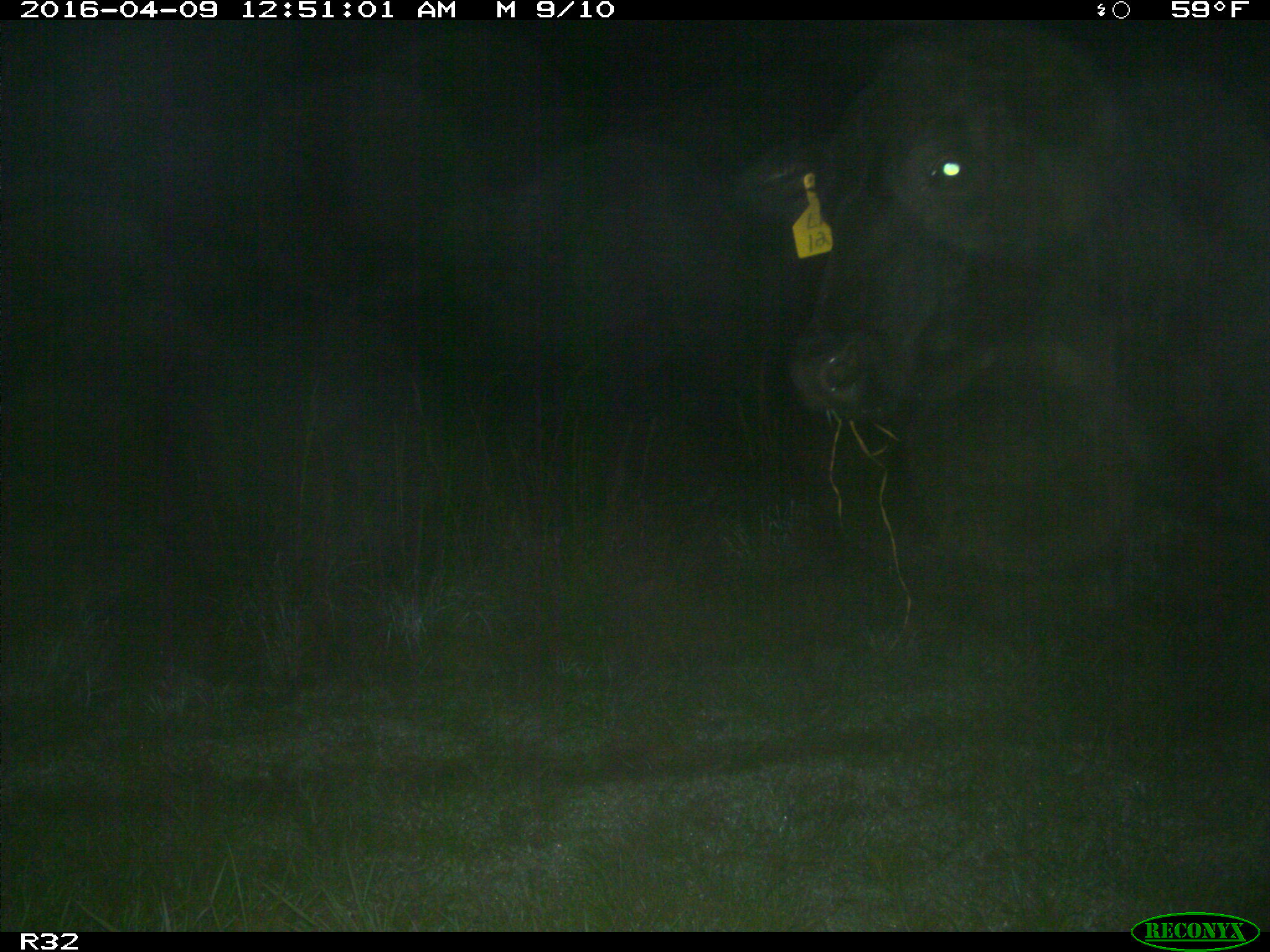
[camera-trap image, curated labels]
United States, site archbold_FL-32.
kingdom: Animalia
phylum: Chordata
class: Mammalia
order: Artiodactyla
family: Bovidae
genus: Bos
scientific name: Bos taurus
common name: domestic cow